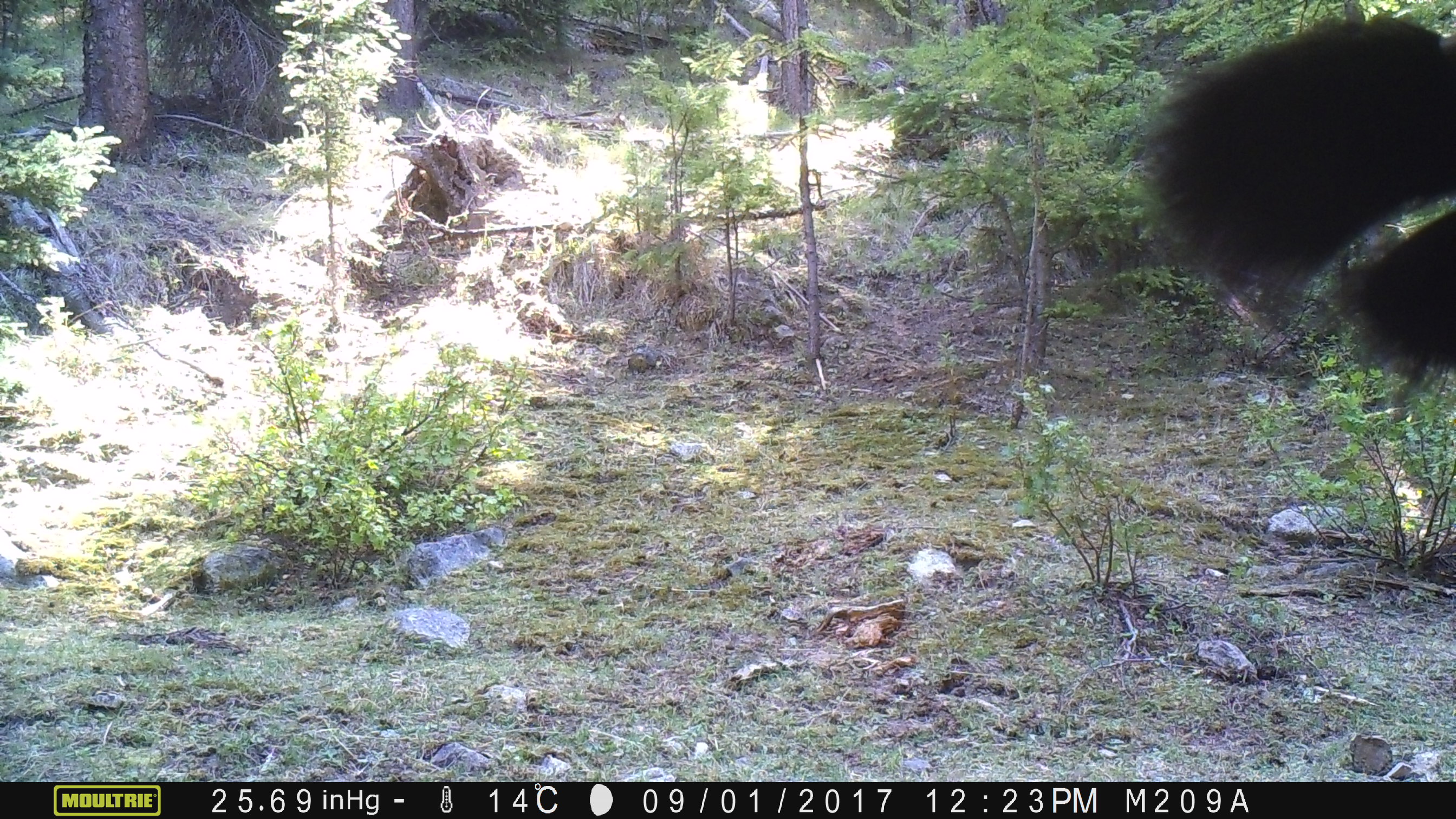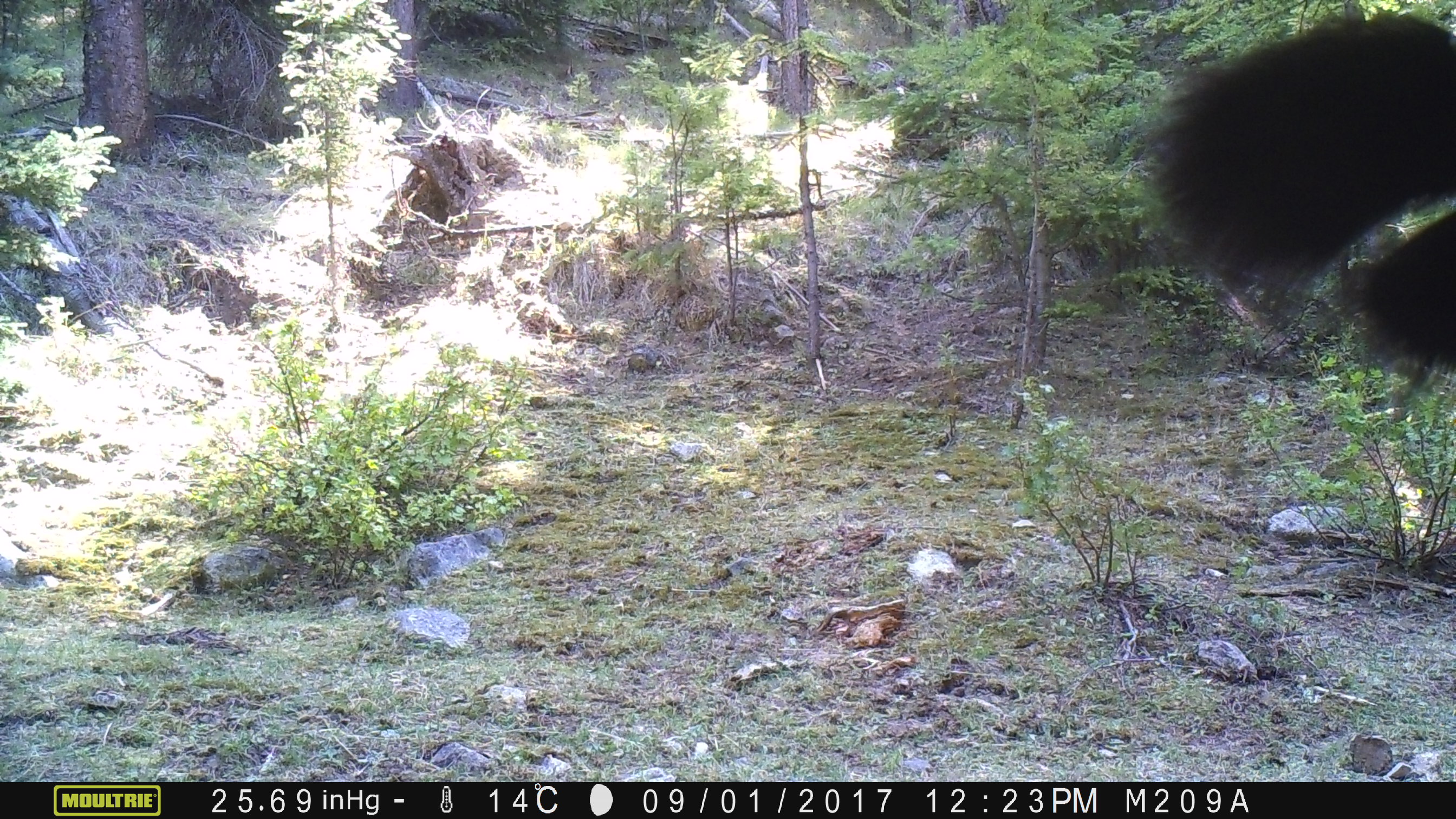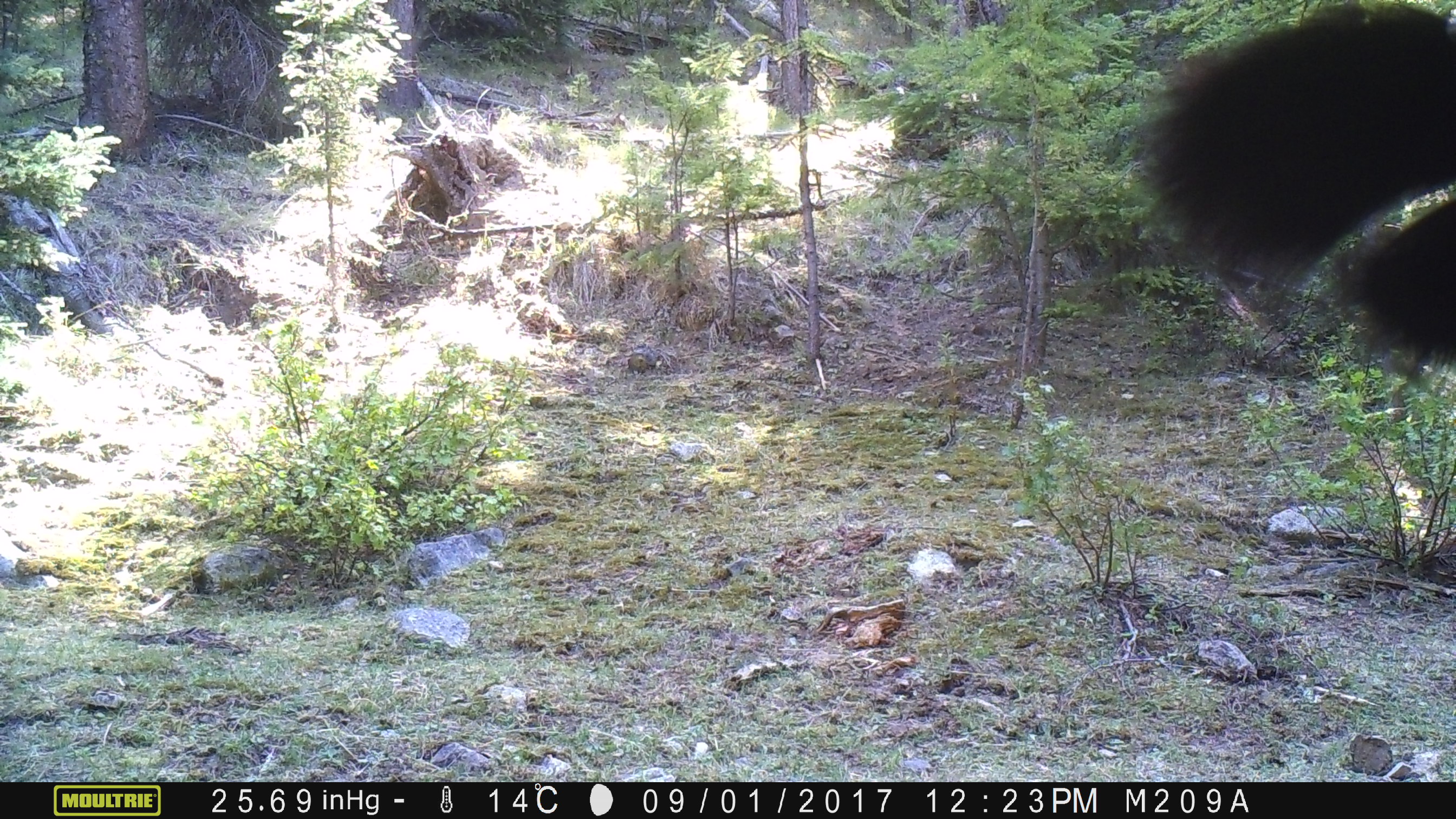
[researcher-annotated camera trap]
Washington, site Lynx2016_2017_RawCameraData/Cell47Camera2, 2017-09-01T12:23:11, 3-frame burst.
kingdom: Animalia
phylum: Chordata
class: Mammalia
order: Artiodactyla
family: Bovidae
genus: Bos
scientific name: Bos taurus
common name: domestic cattle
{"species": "domestic cattle (Bos taurus)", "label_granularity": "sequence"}